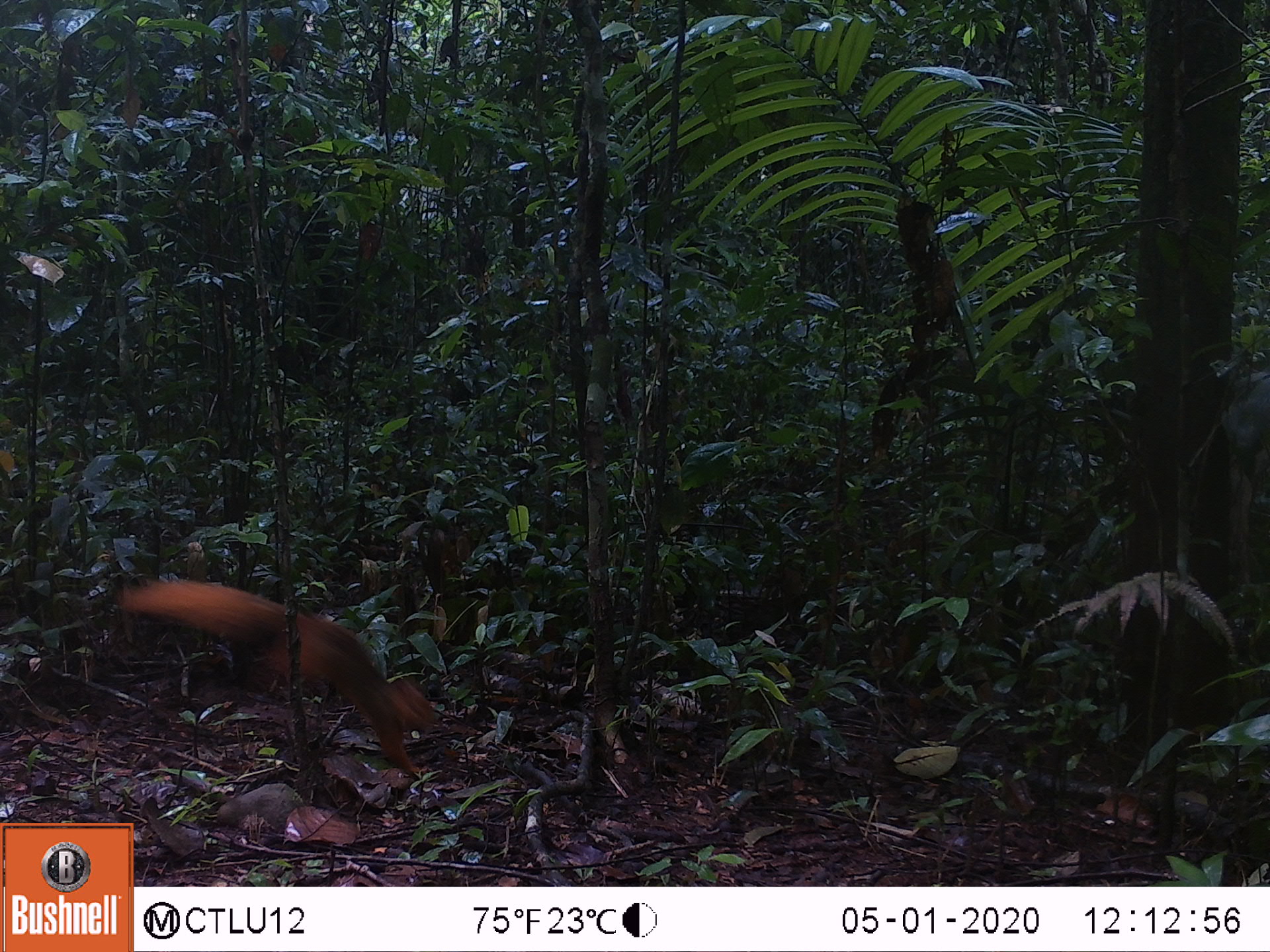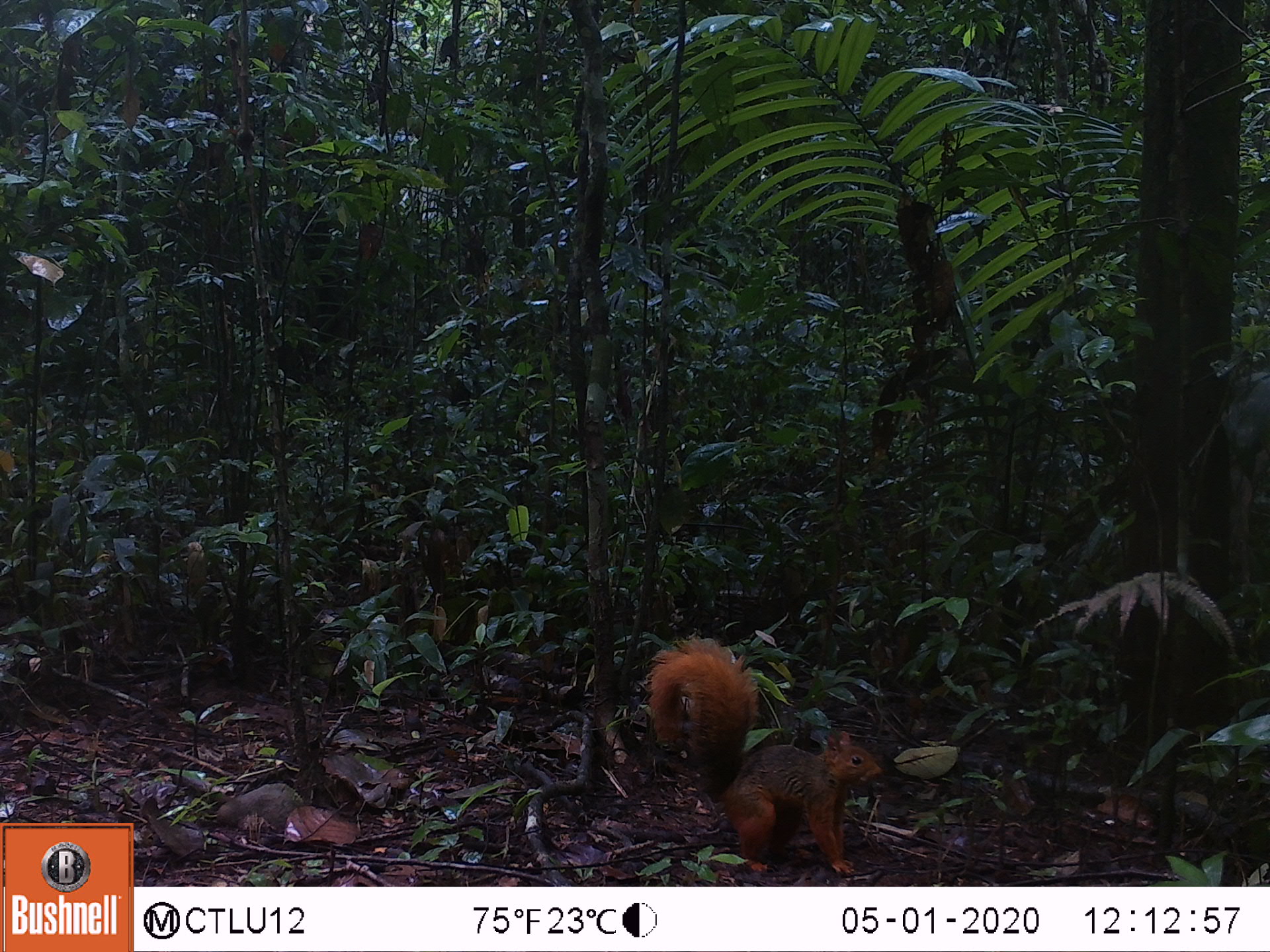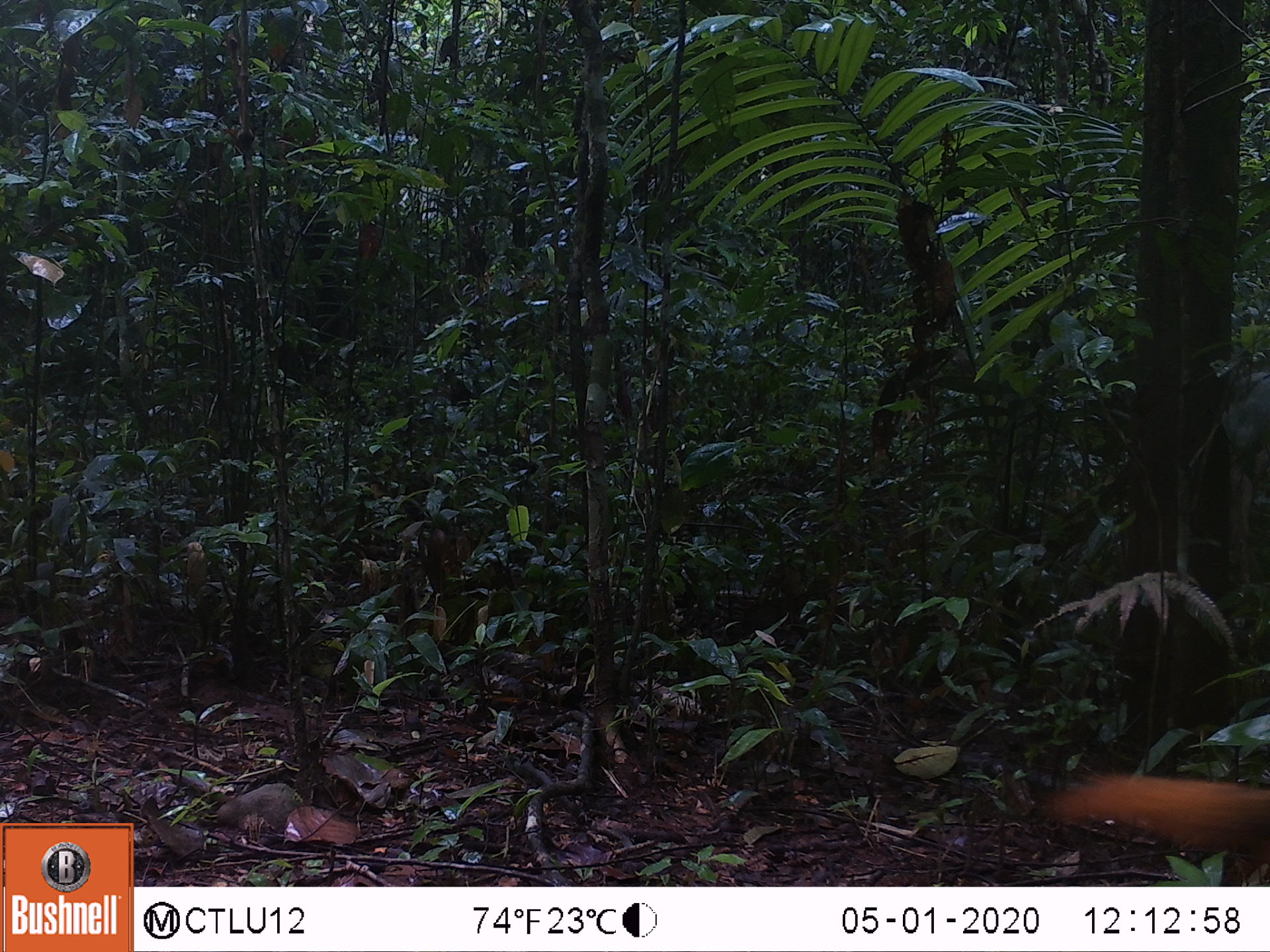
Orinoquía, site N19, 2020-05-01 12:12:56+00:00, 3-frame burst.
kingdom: Animalia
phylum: Chordata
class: Mammalia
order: Rodentia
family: Sciuridae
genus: Sciurus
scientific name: Sciurus igniventris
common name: northern amazon red squirrel